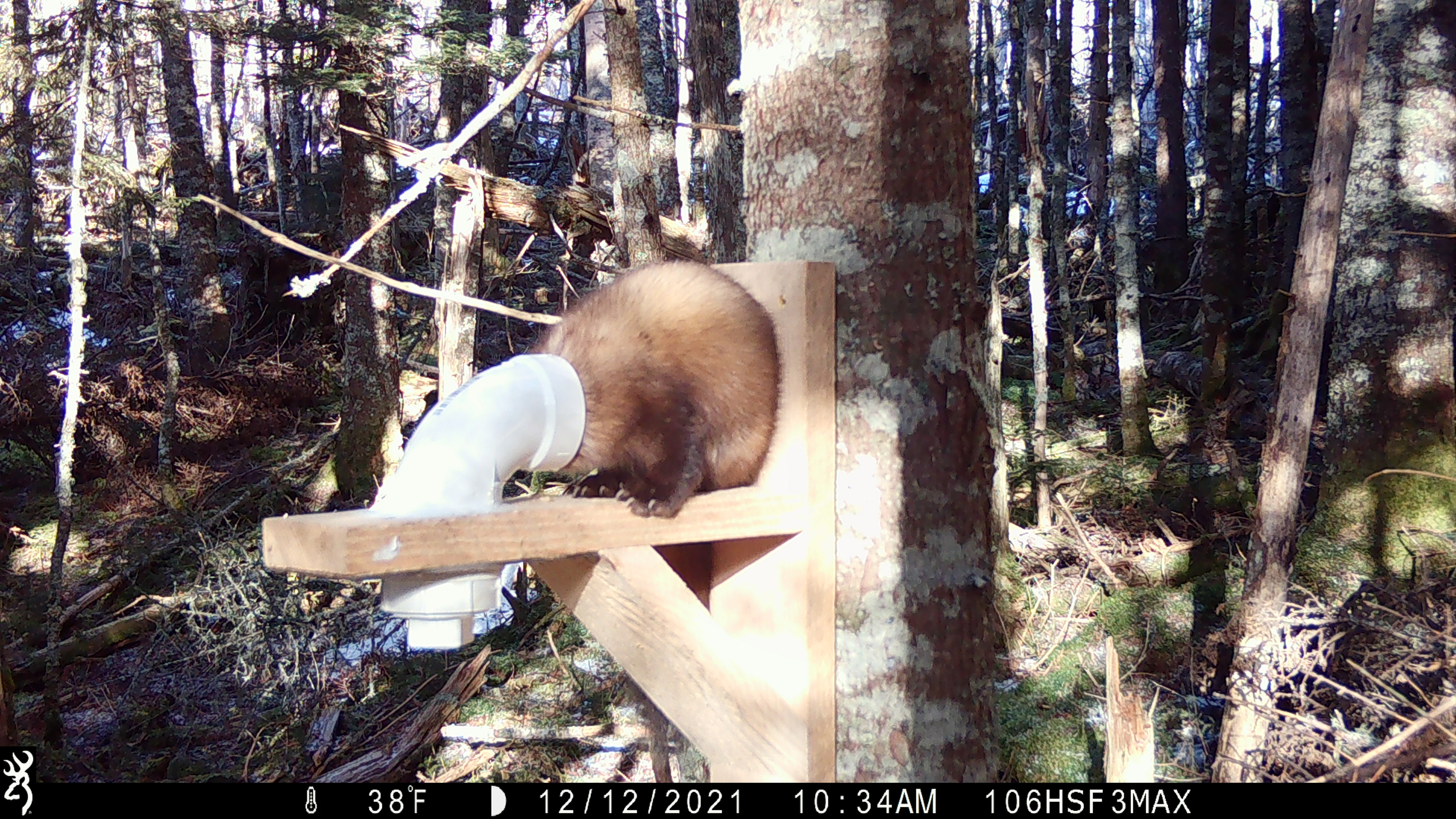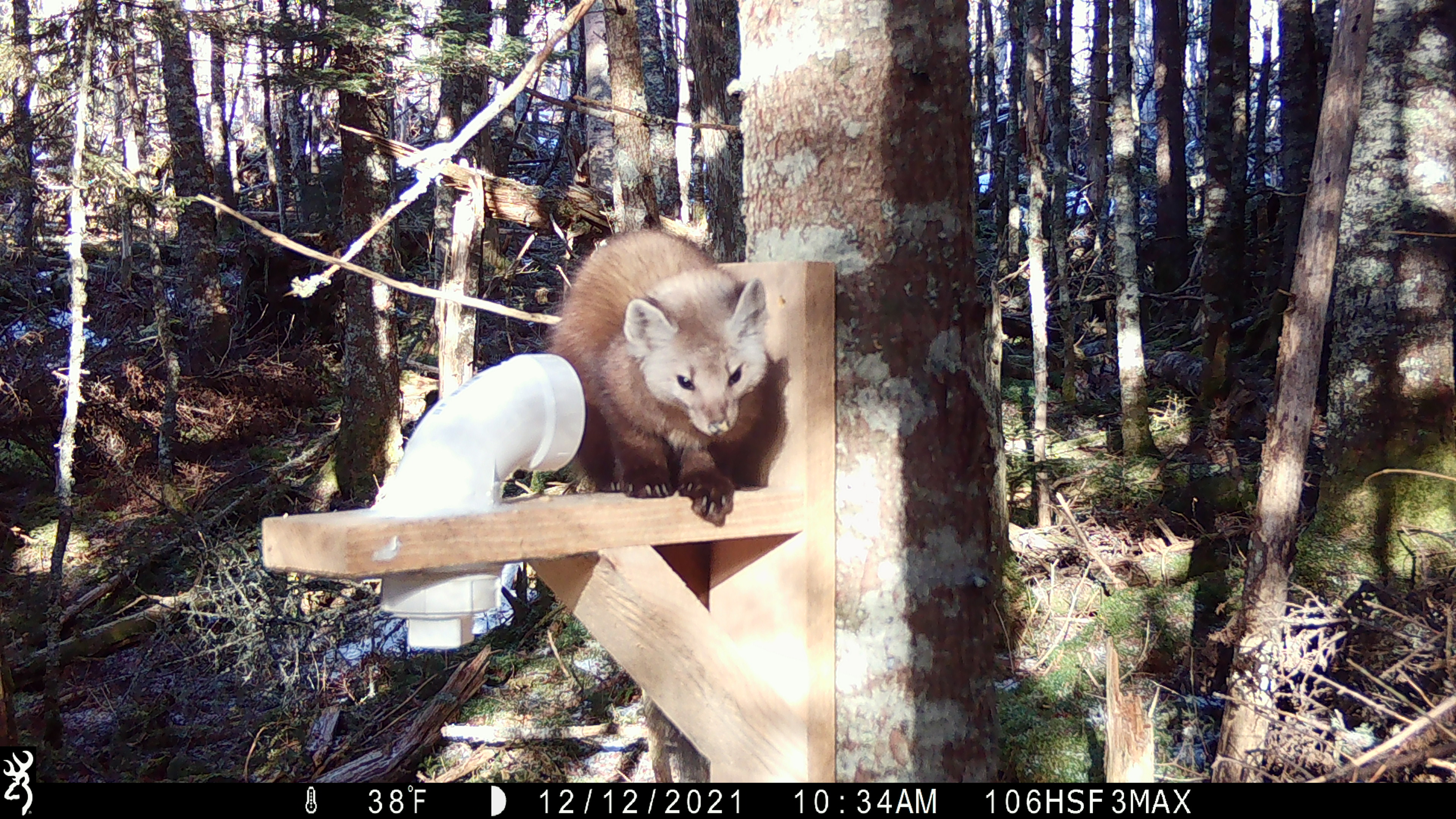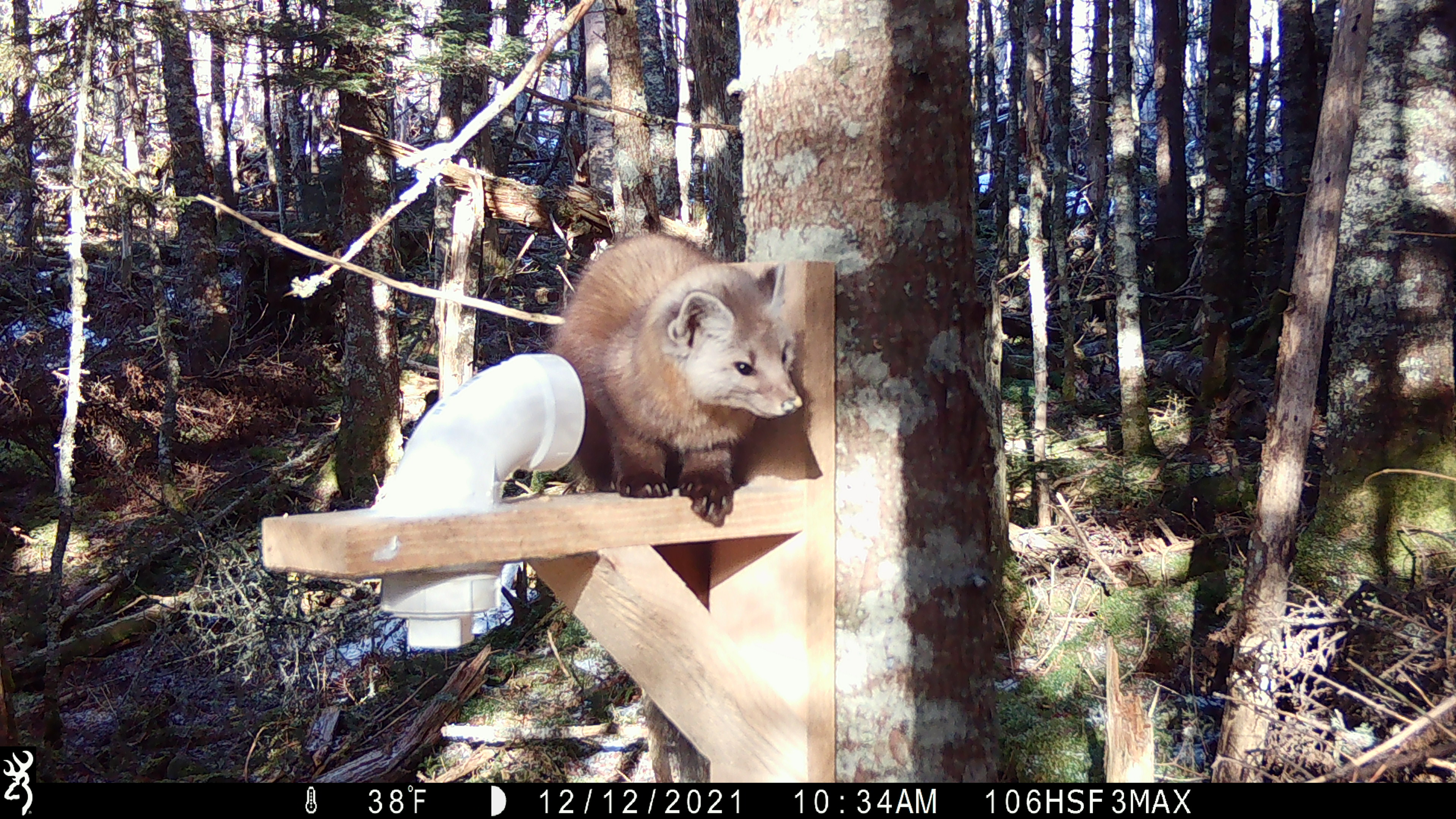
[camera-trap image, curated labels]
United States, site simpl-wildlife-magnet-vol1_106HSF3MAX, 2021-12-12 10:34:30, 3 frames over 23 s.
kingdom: Animalia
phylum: Chordata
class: Mammalia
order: Carnivora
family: Mustelidae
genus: Martes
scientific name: Martes americana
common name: american marten